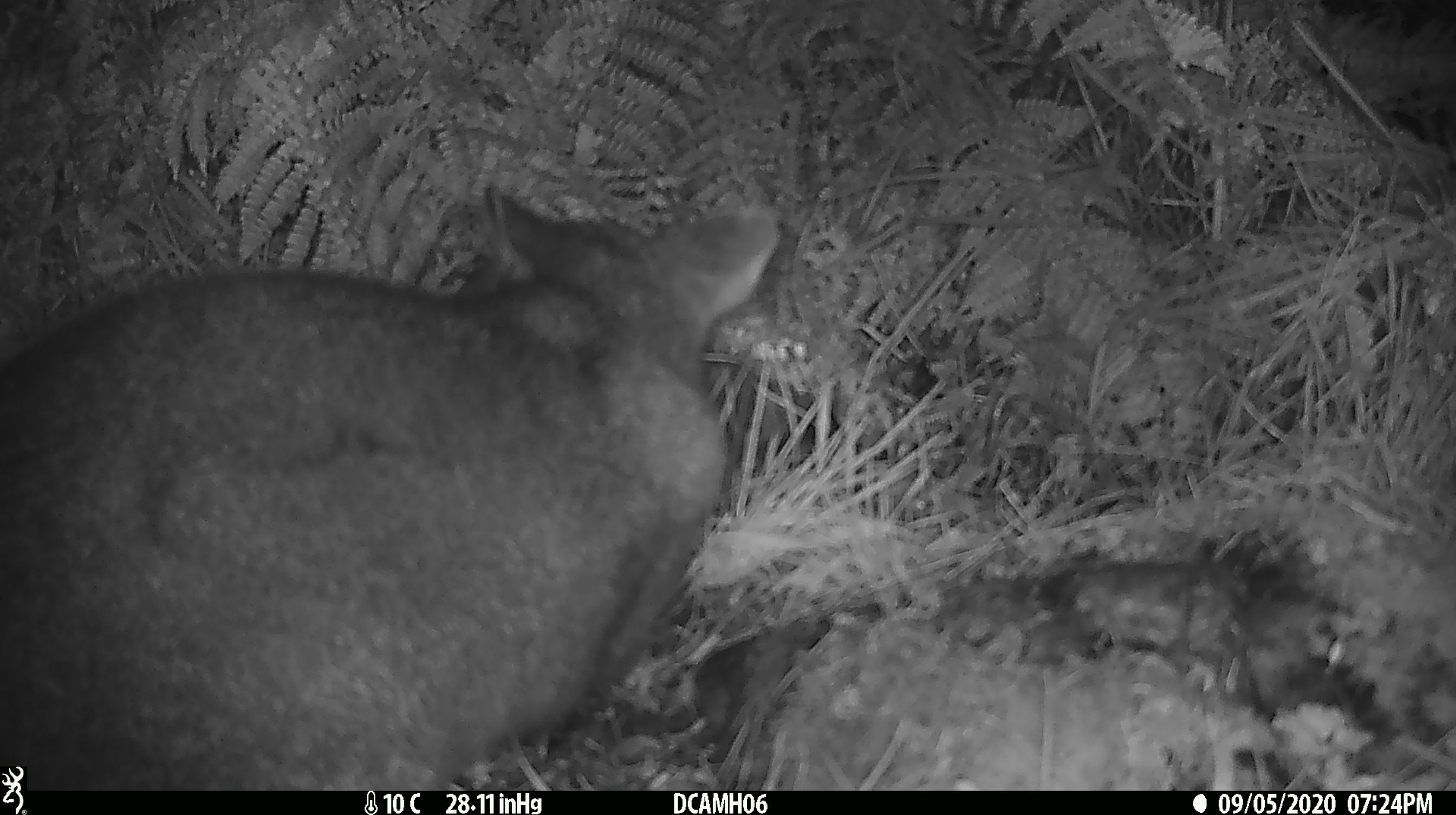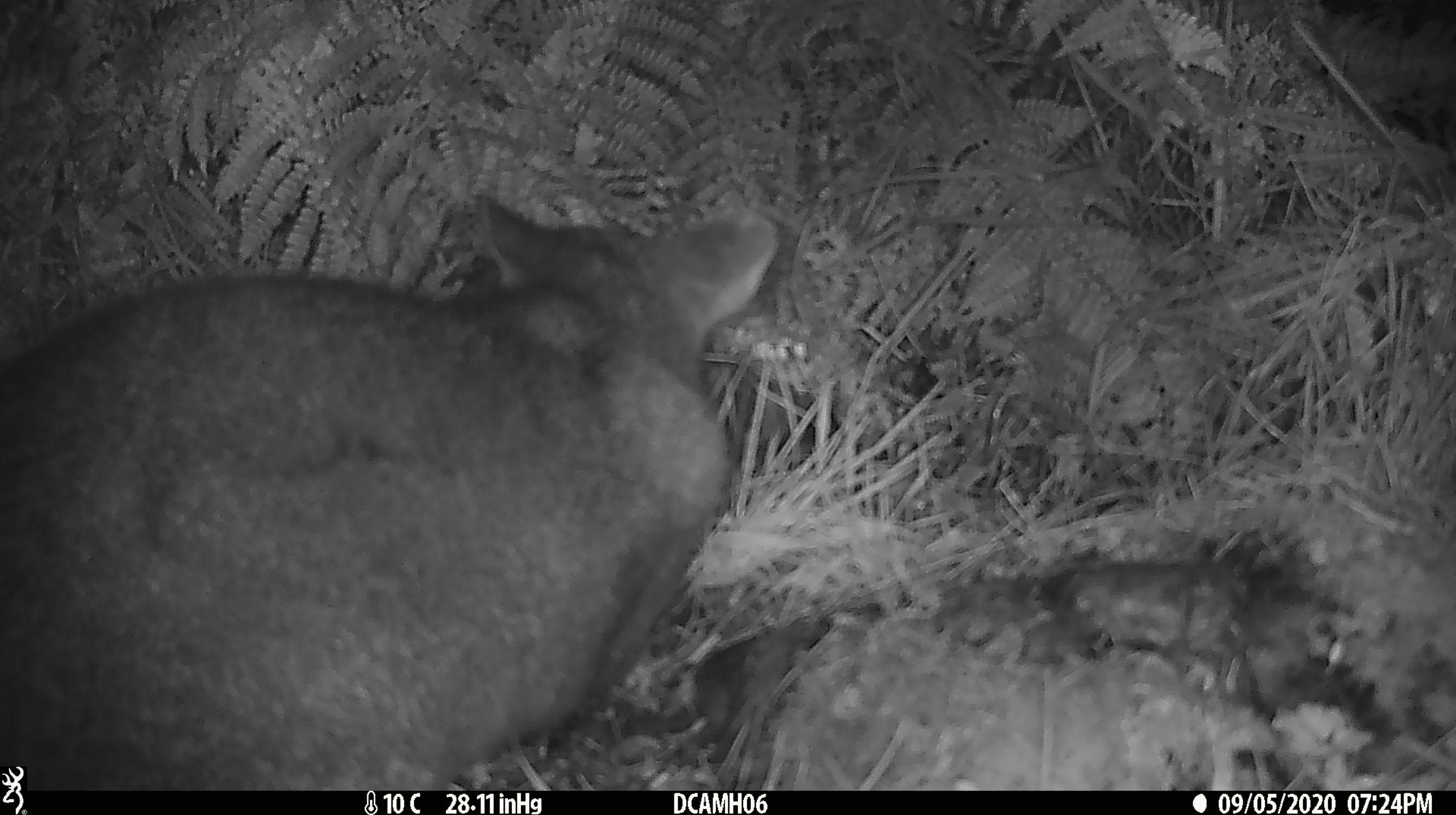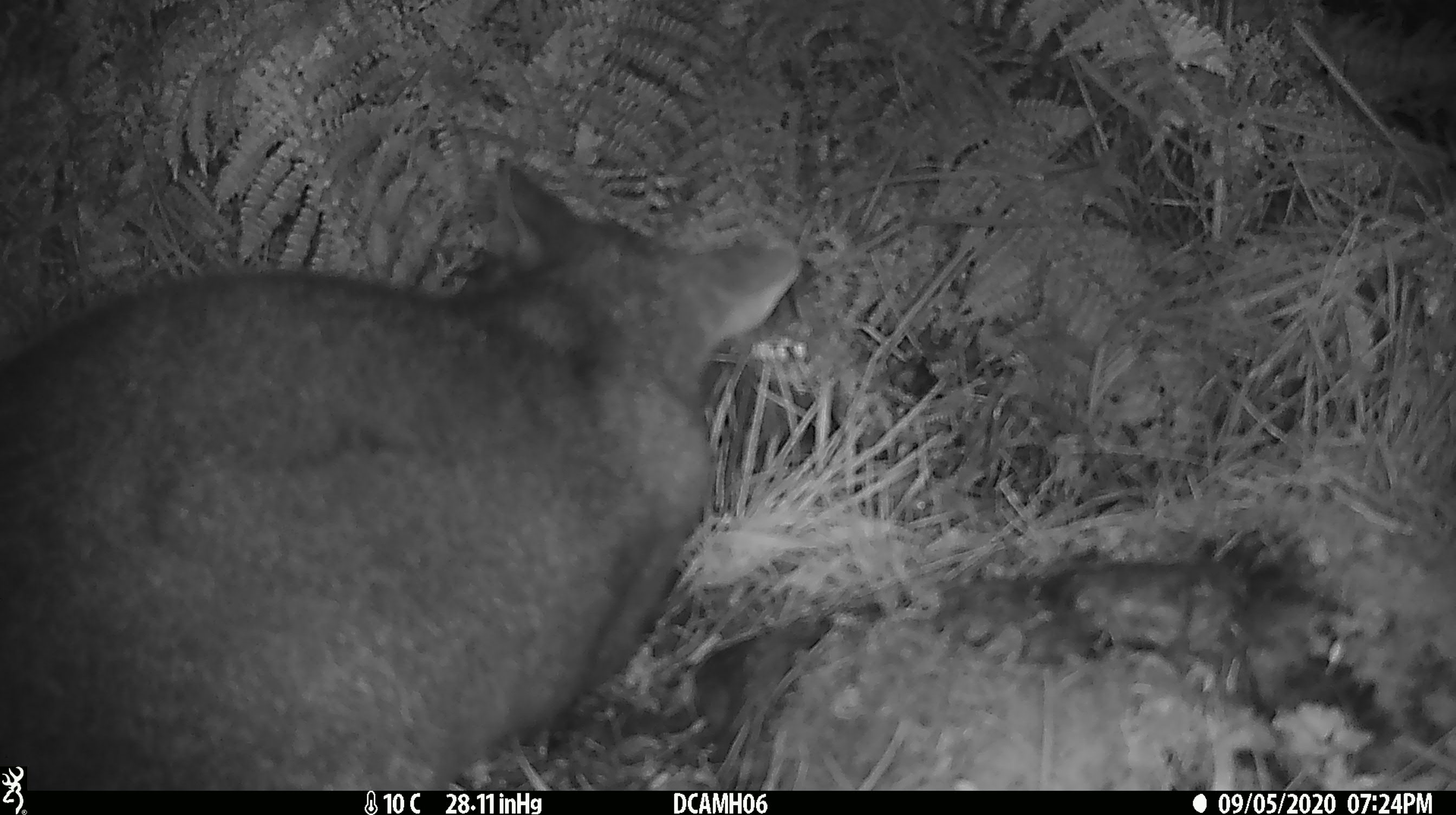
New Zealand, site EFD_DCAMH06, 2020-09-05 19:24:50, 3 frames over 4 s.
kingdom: Animalia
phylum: Chordata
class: Mammalia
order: Diprotodontia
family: Phalangeridae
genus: Trichosurus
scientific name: Trichosurus vulpecula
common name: common brushtail possum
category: possum